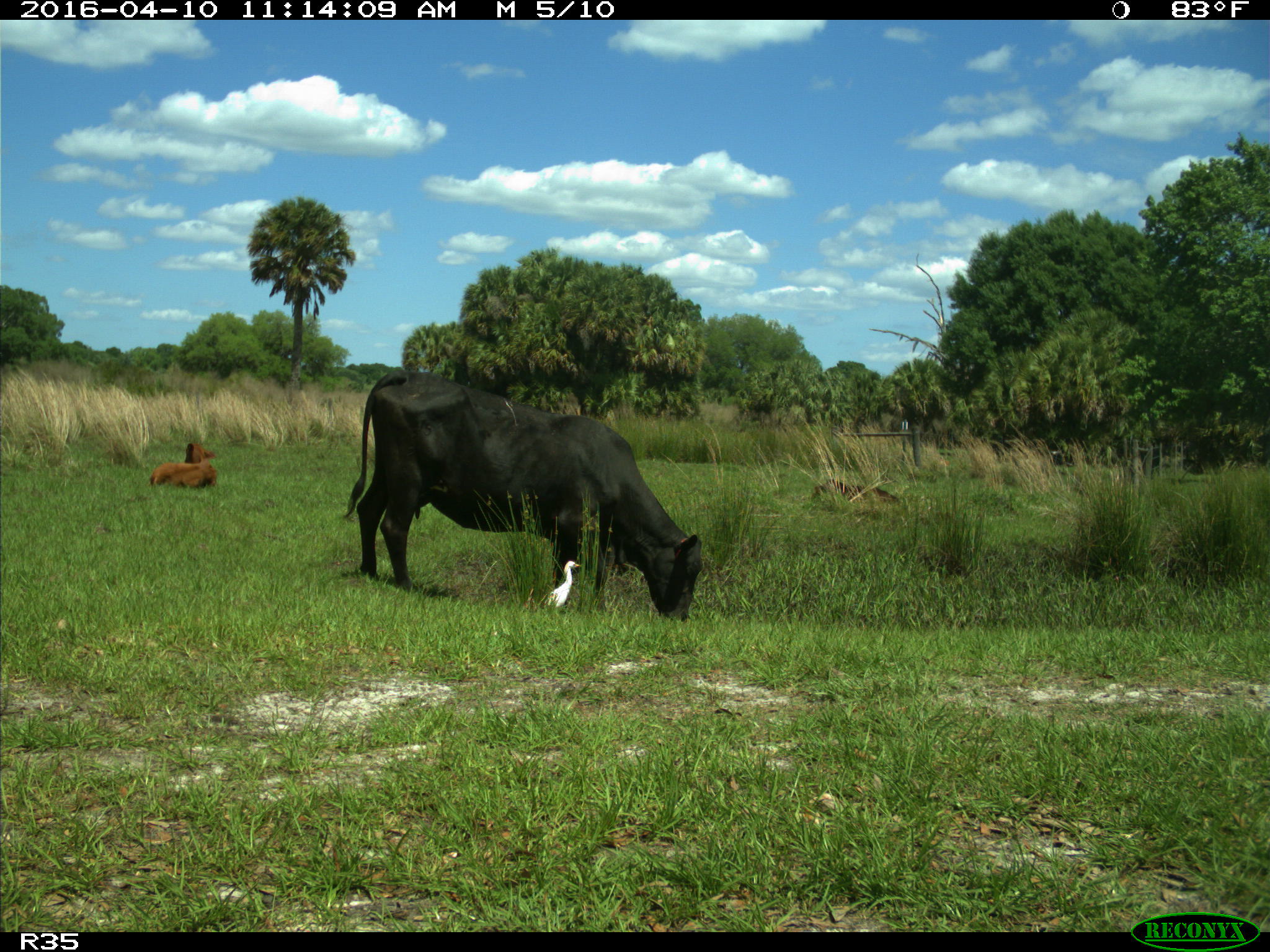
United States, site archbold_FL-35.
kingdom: Animalia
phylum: Chordata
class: Mammalia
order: Artiodactyla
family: Bovidae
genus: Bos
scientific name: Bos taurus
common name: domestic cow